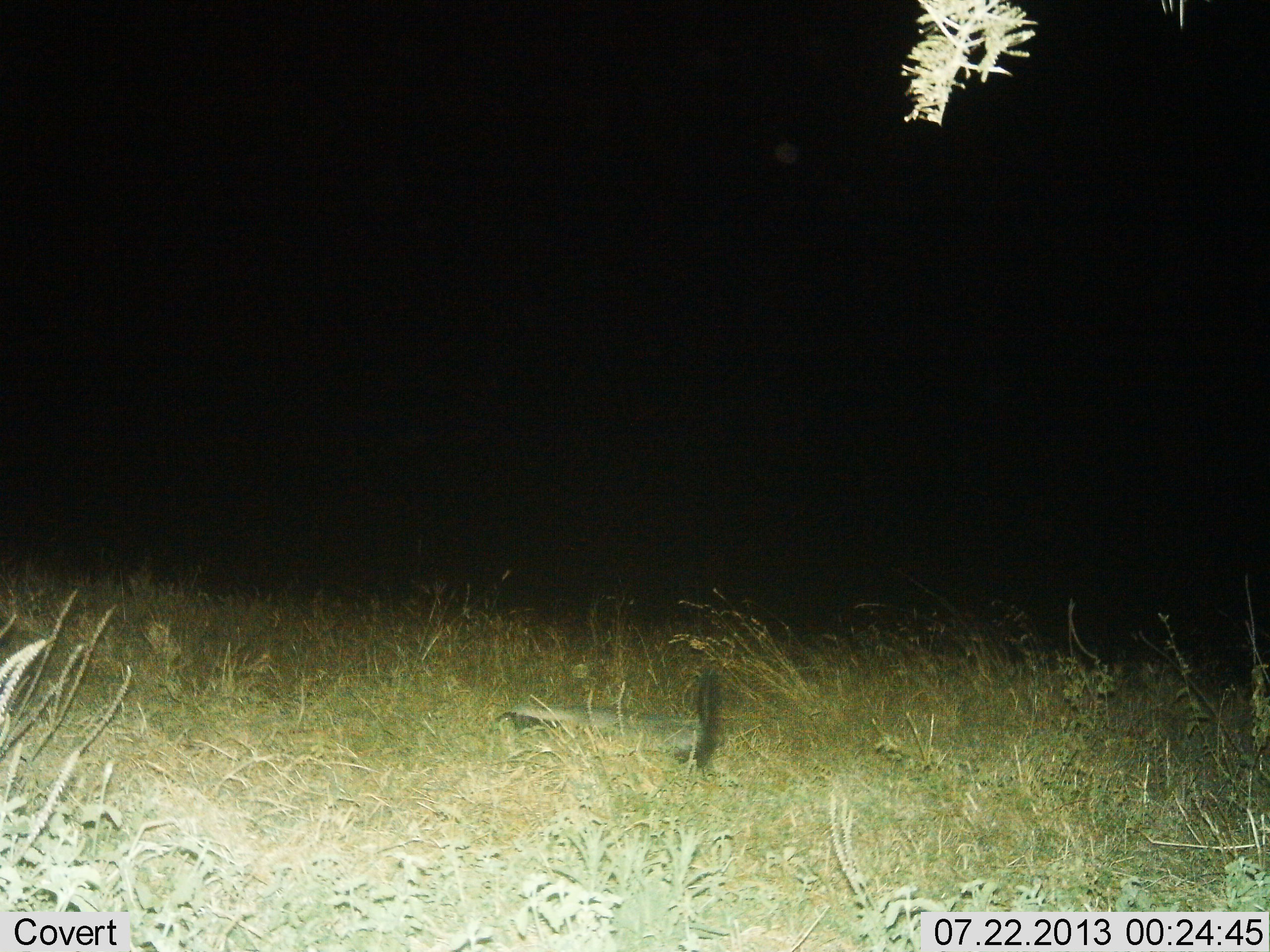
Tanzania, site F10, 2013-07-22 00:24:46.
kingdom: Animalia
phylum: Chordata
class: Mammalia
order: Carnivora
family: Mustelidae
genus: Mellivora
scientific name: Mellivora capensis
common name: honey badger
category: honeybadger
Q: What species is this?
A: Honeybadger (honey badger) (Mellivora capensis).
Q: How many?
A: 1.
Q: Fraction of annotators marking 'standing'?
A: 35%.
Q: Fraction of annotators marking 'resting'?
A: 6%.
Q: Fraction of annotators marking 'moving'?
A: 59%.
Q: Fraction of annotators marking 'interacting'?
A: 0%.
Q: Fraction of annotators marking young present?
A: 0%.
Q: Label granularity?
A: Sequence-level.